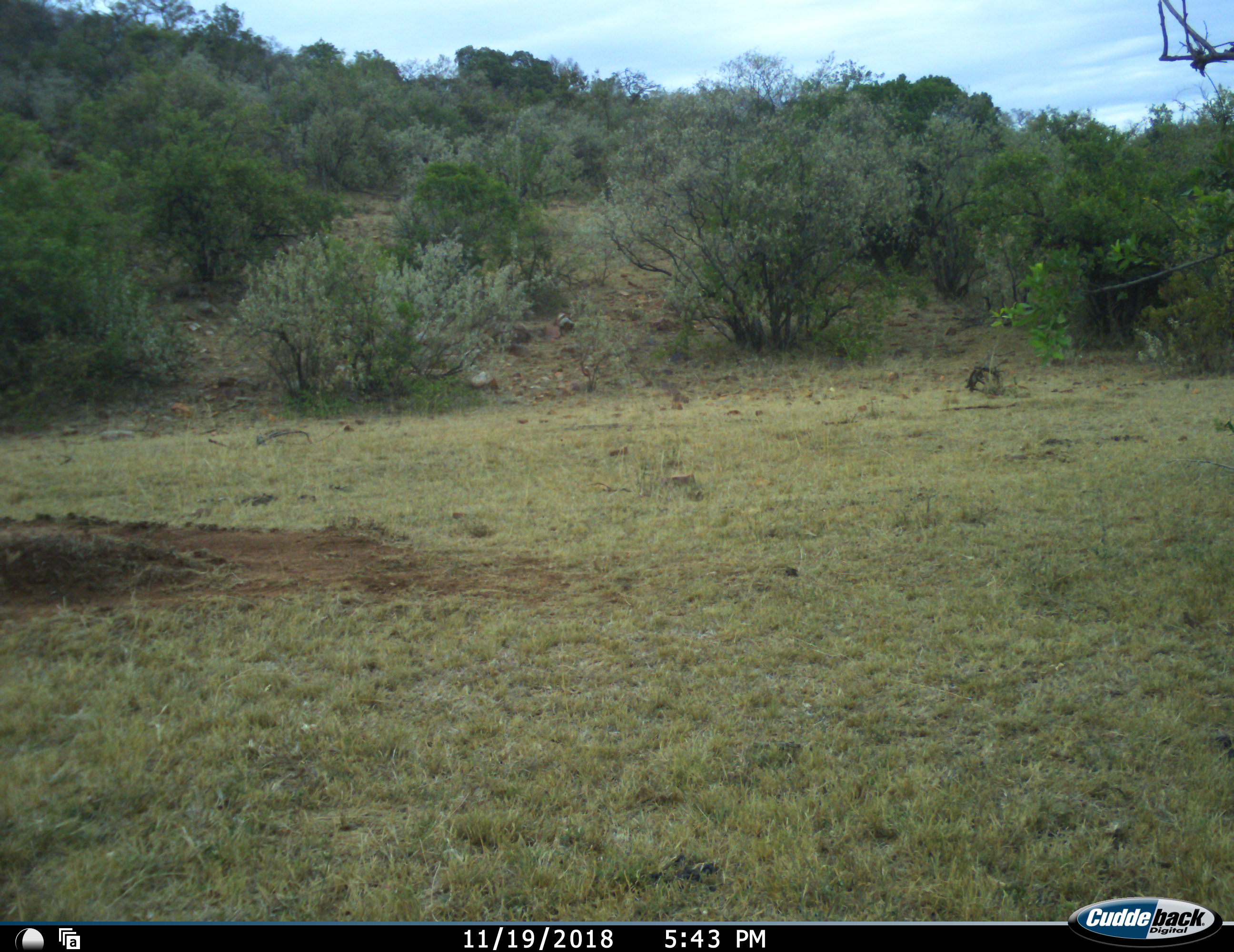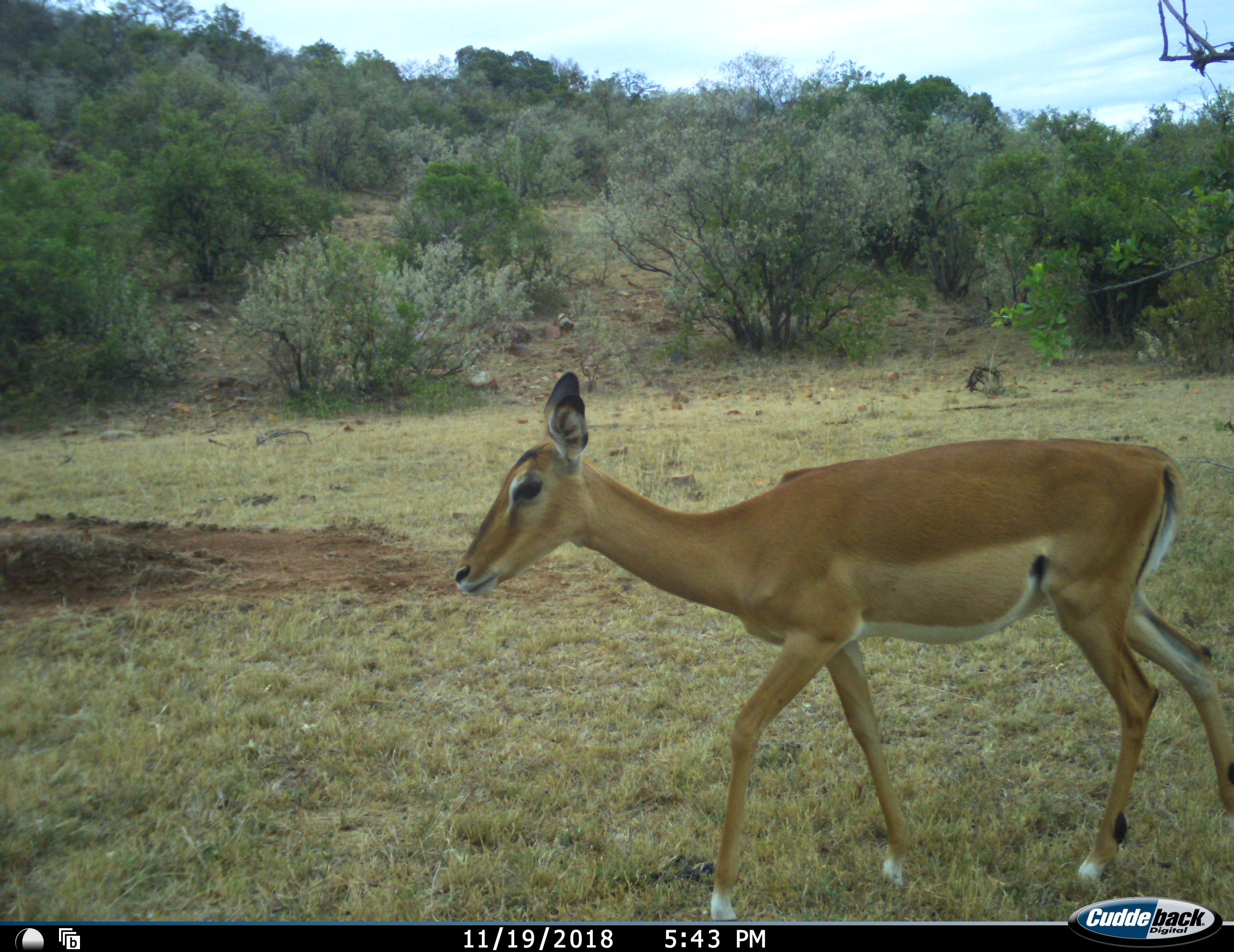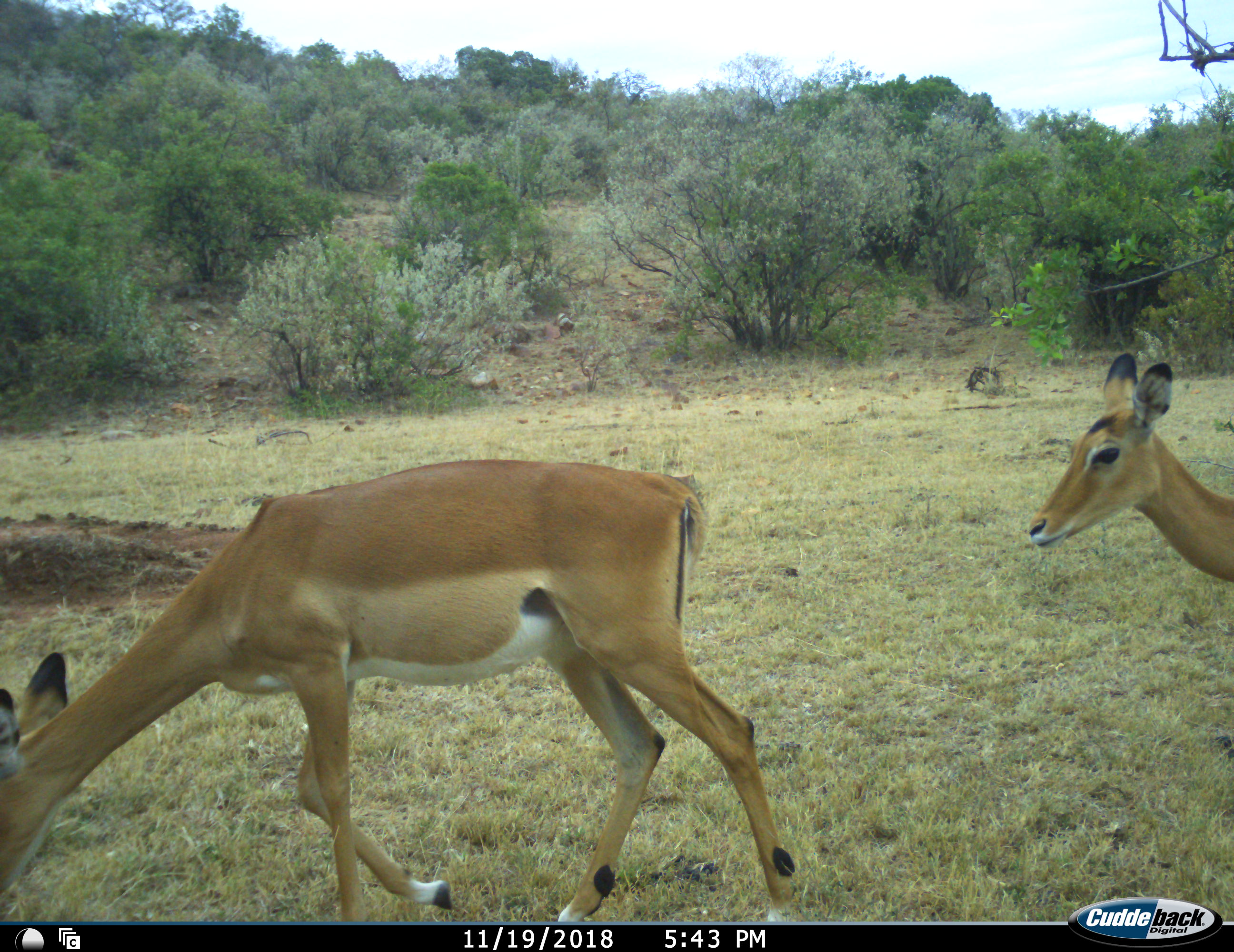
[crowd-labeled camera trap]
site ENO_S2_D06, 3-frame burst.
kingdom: Animalia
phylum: Chordata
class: Mammalia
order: Artiodactyla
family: Bovidae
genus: Aepyceros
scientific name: Aepyceros melampus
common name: impala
Impala (Aepyceros melampus), count 2. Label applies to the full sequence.